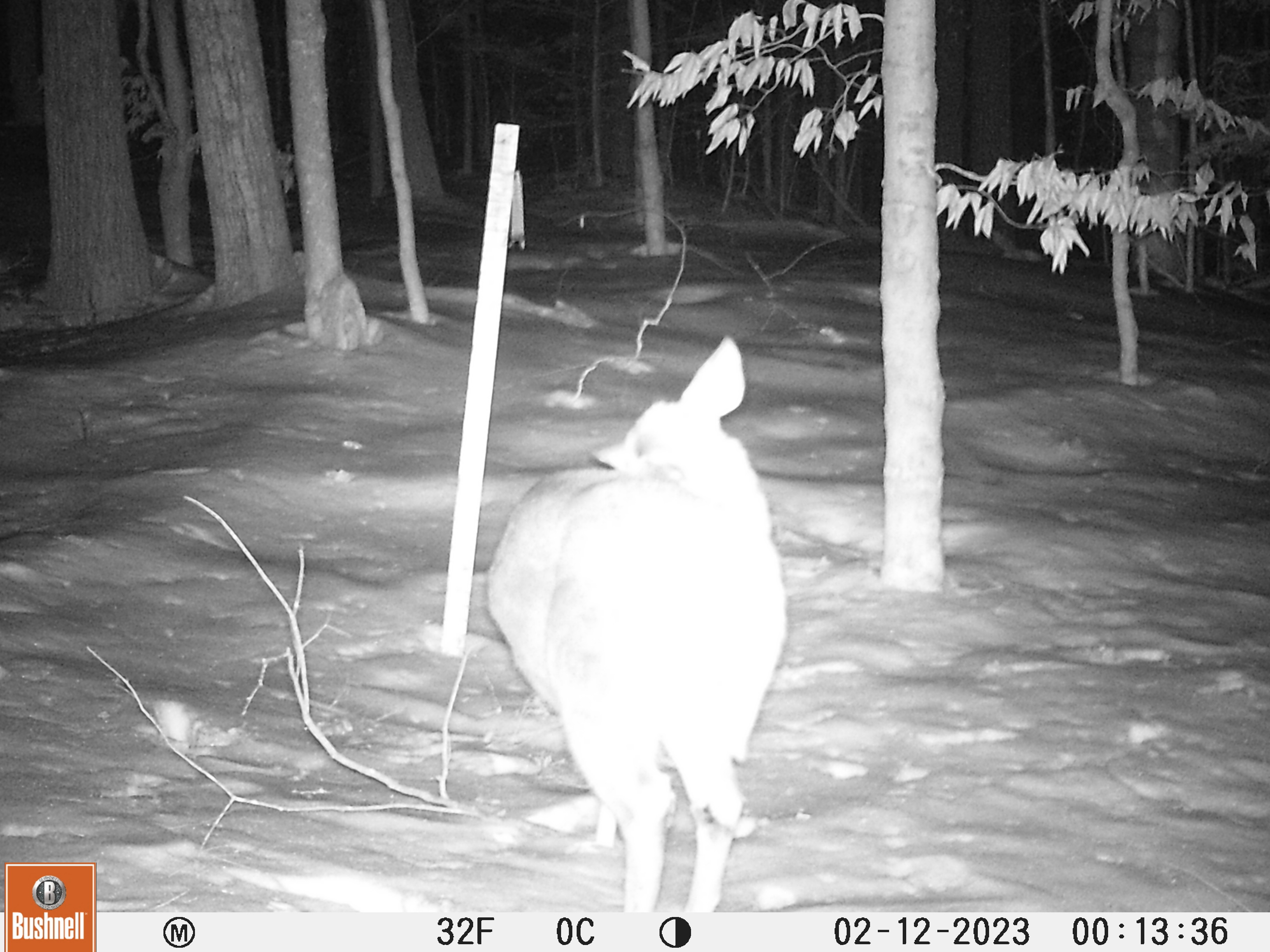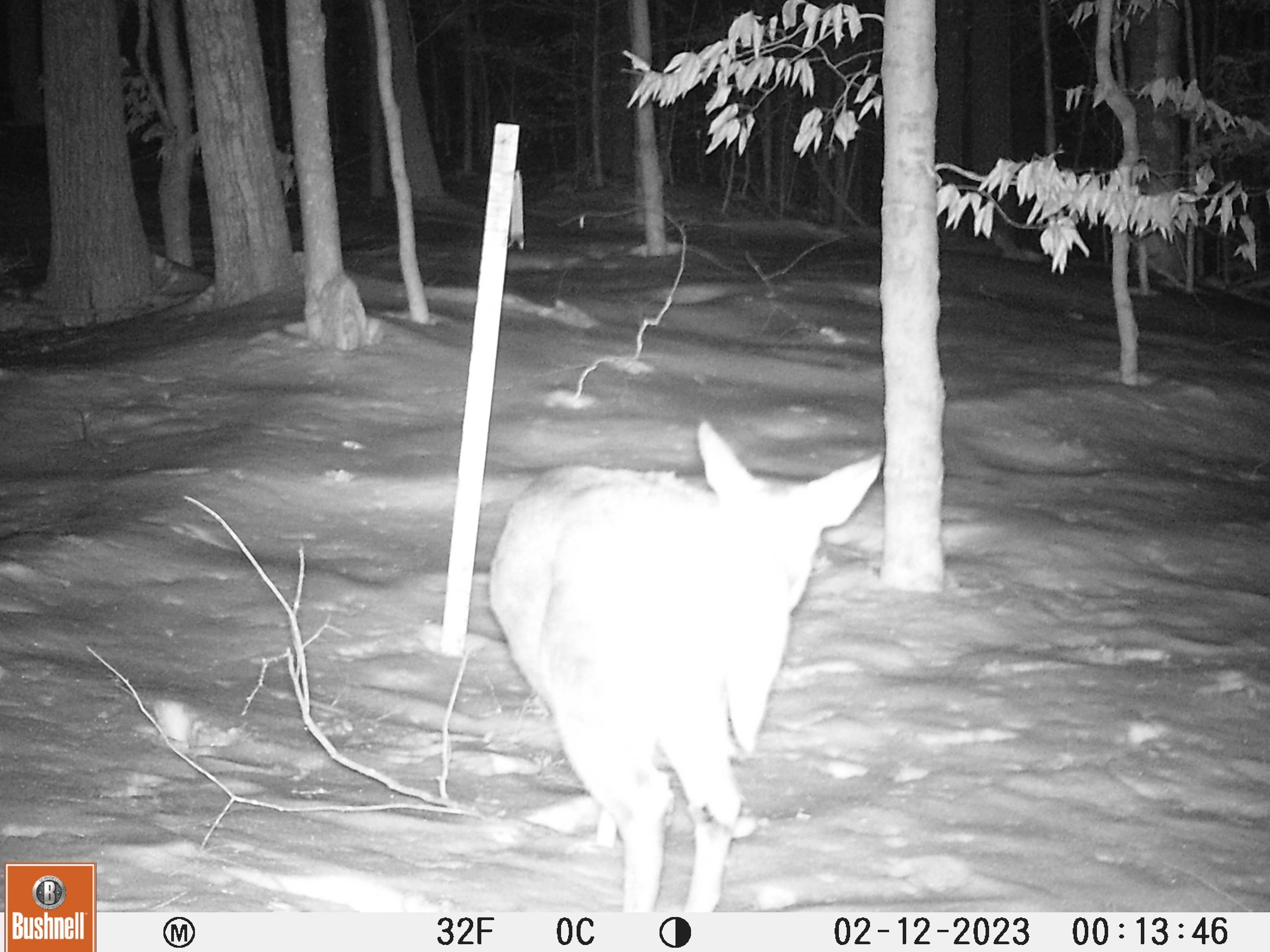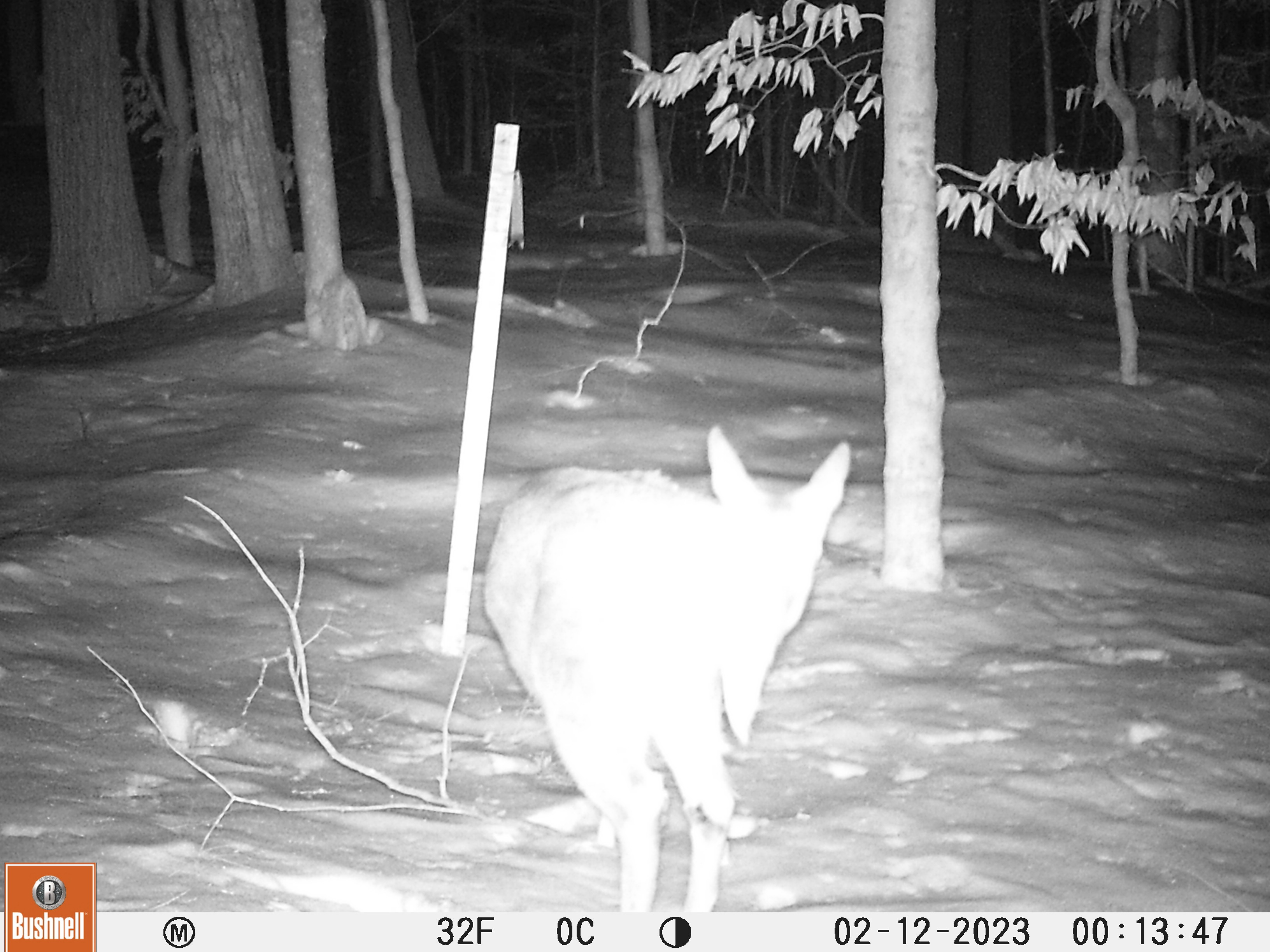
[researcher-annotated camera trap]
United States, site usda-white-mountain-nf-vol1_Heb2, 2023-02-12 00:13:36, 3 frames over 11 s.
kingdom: Animalia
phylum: Chordata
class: Mammalia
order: Artiodactyla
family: Cervidae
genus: Odocoileus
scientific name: Odocoileus virginianus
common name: white-tailed deer